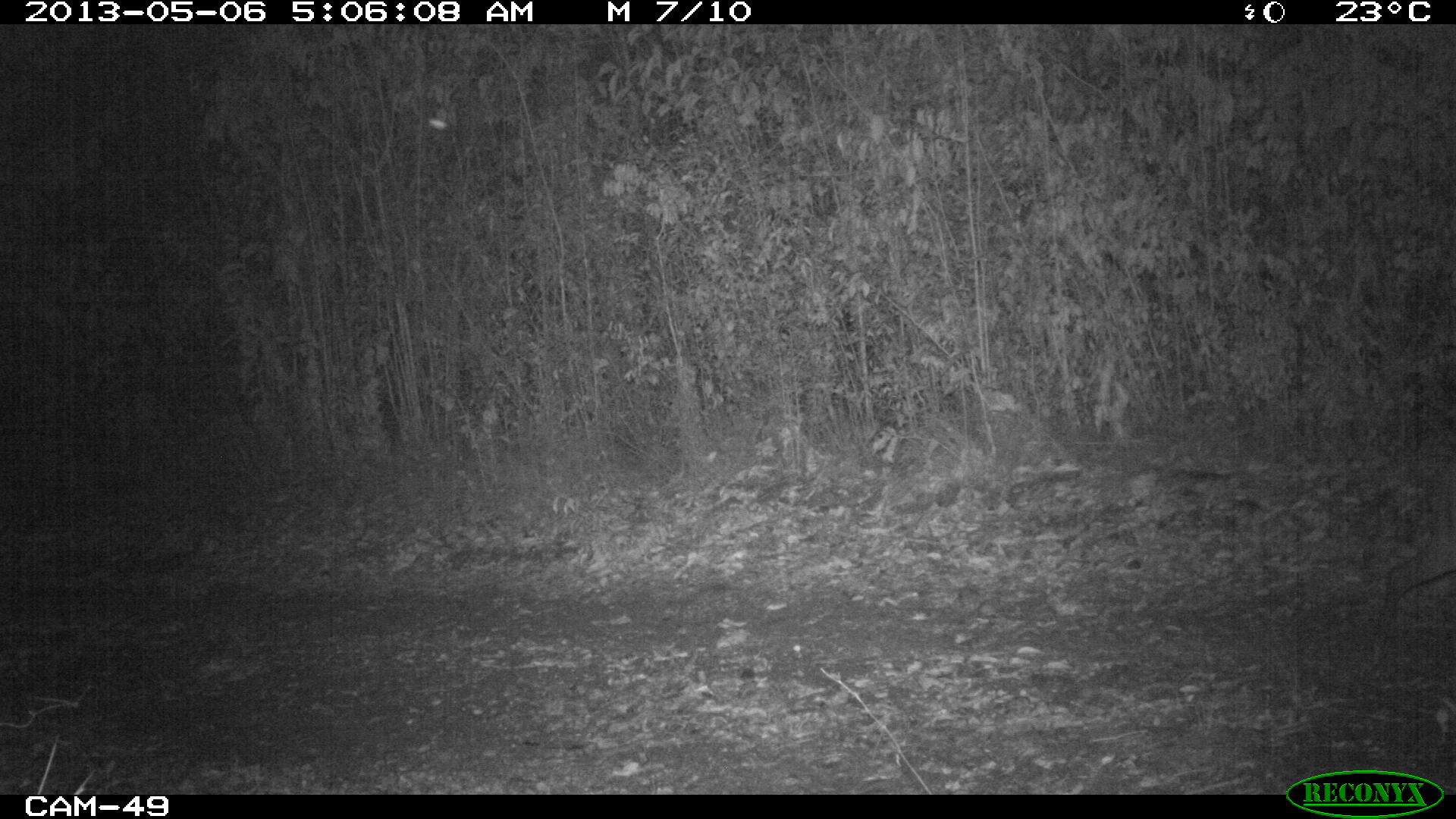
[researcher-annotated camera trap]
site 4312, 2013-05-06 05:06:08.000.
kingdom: Animalia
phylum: Chordata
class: Mammalia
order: Artiodactyla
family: Cervidae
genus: Odocoileus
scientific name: Odocoileus virginianus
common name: white-tailed deer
Odocoileus virginianus (white-tailed deer), count 1, sex female.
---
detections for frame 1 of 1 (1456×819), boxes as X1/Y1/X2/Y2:
odocoileus virginianus: 1370/458/1455/667